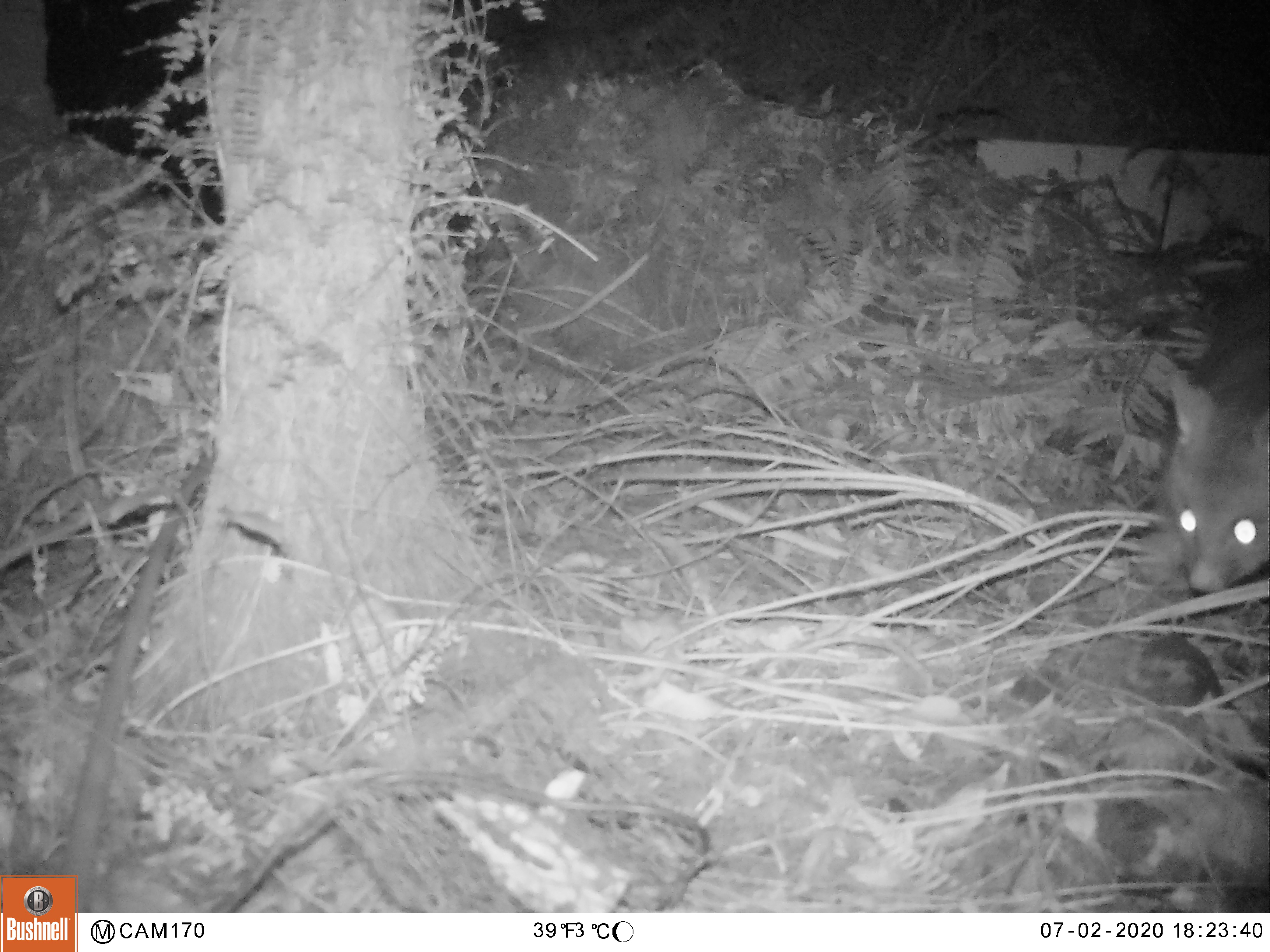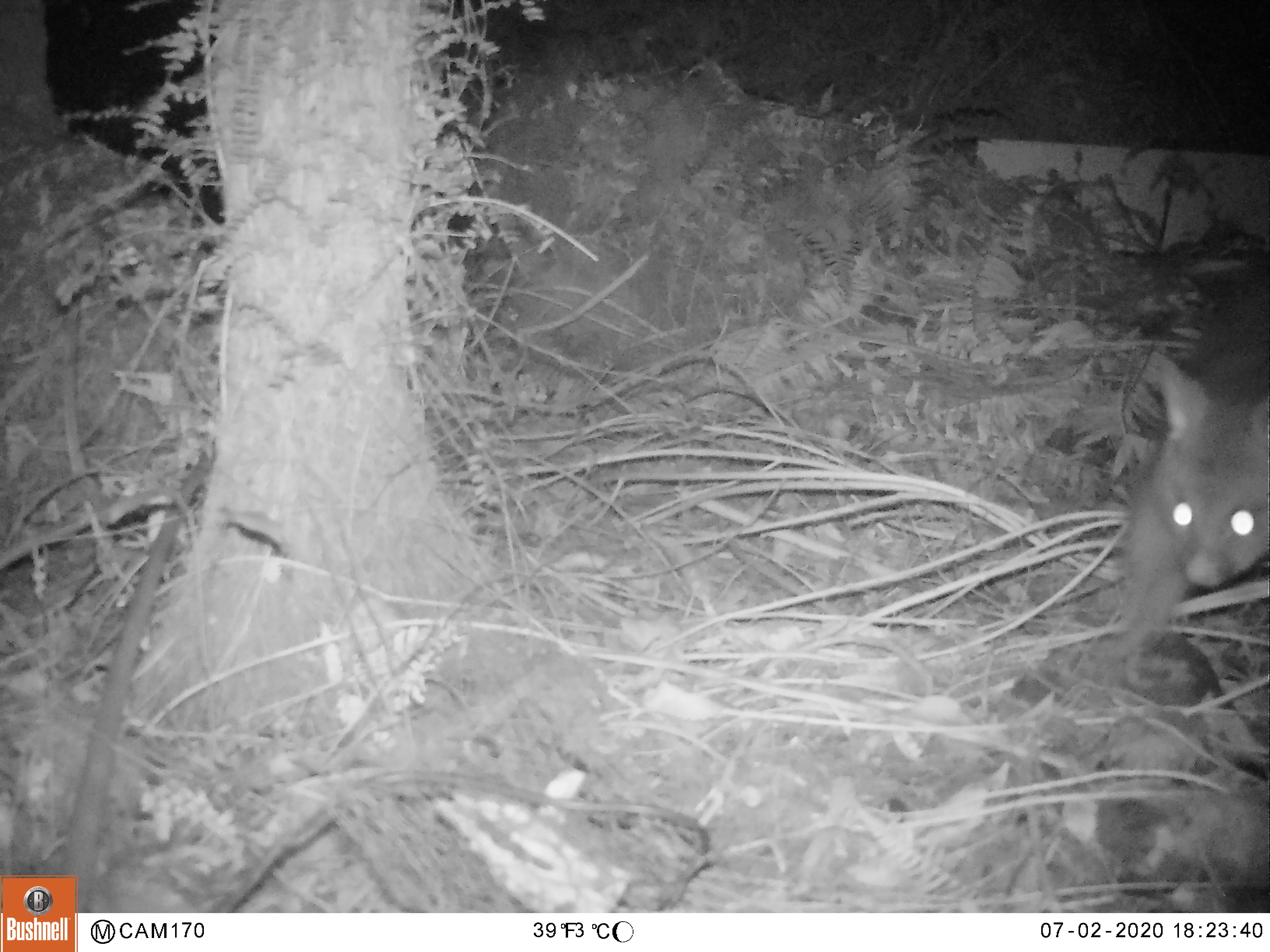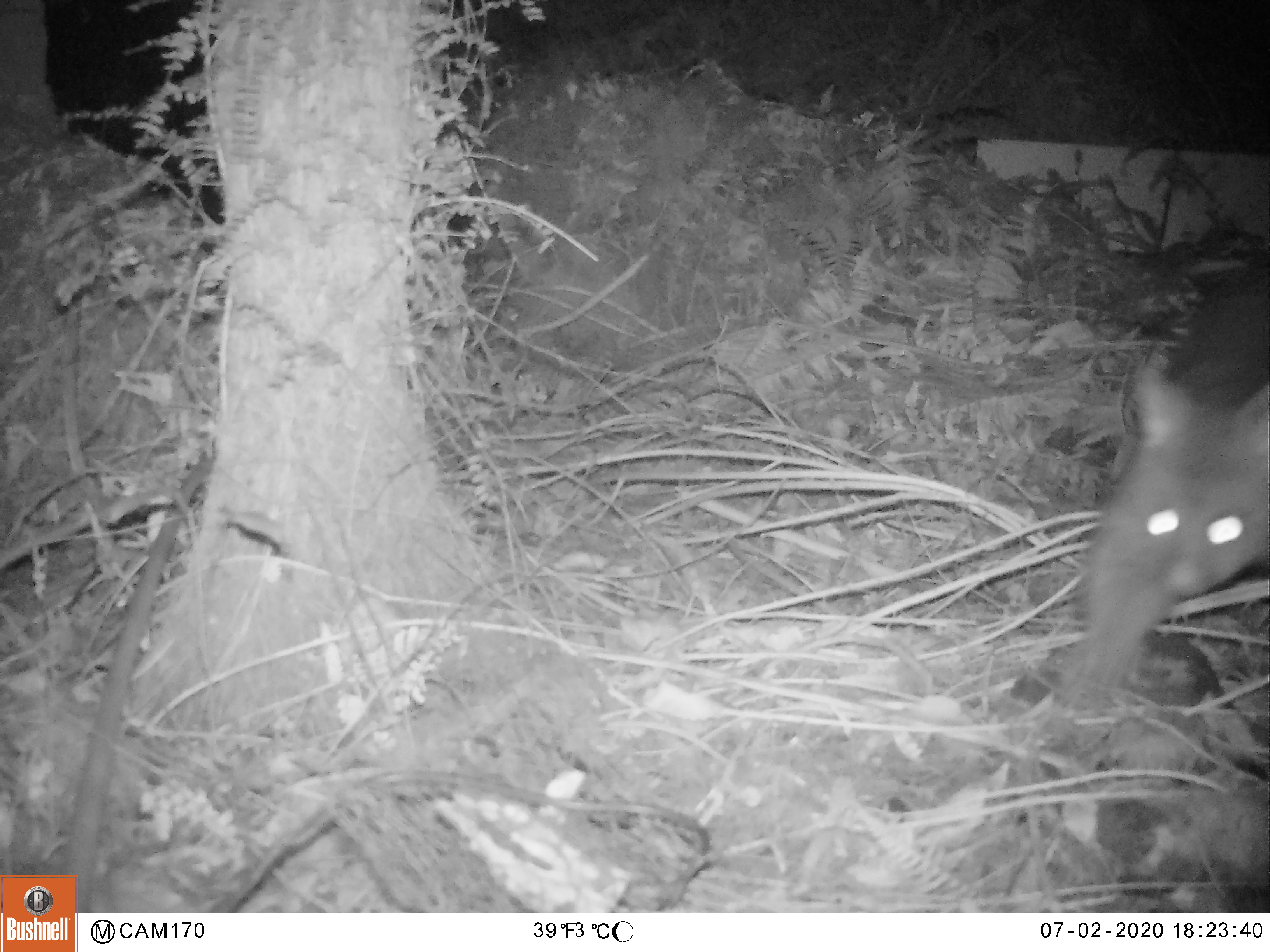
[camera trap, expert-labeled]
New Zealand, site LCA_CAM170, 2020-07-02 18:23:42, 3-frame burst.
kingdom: Animalia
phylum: Chordata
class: Mammalia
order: Diprotodontia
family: Phalangeridae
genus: Trichosurus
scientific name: Trichosurus vulpecula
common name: common brushtail possum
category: possum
Possum (common brushtail possum) (Trichosurus vulpecula).